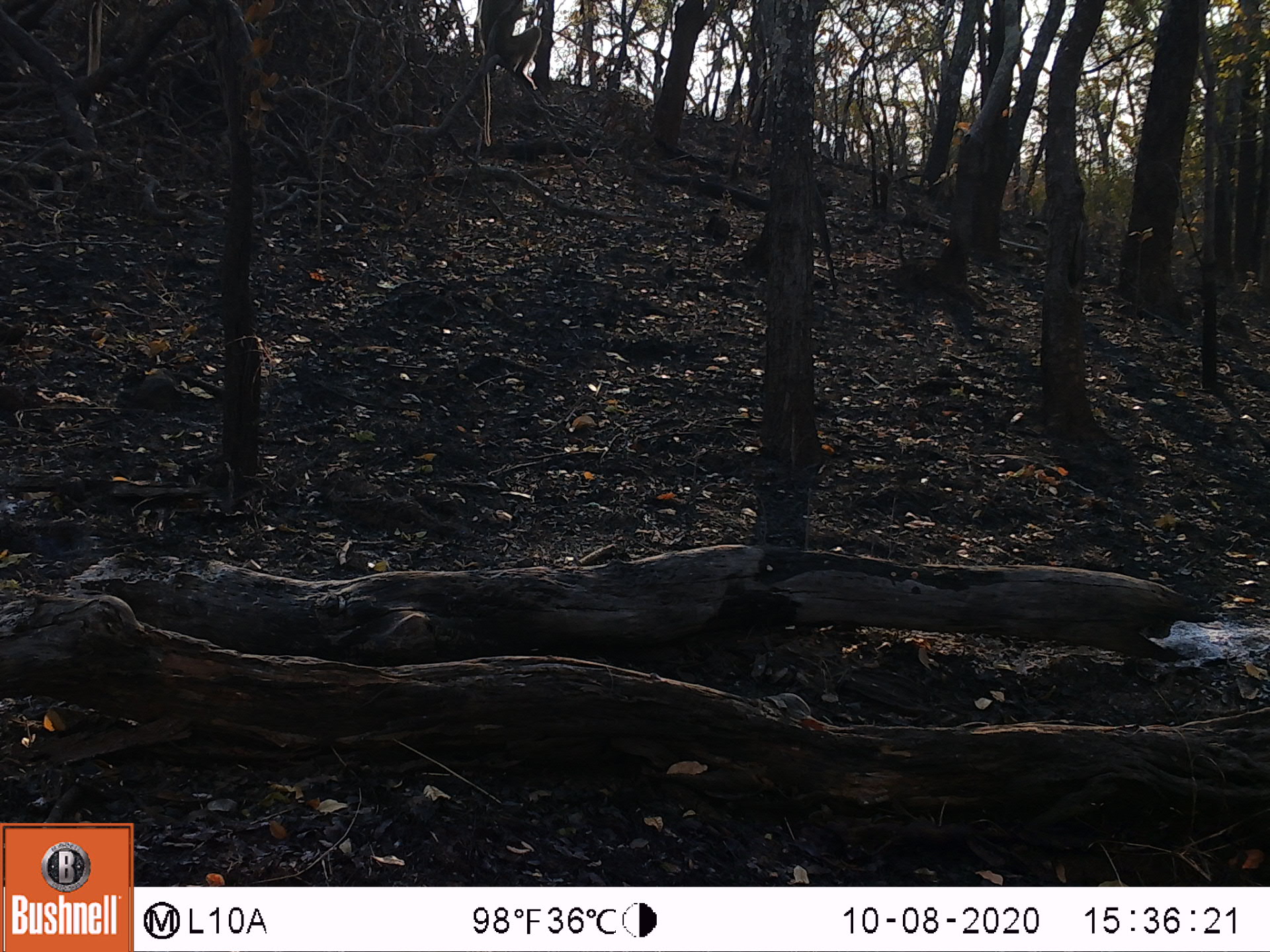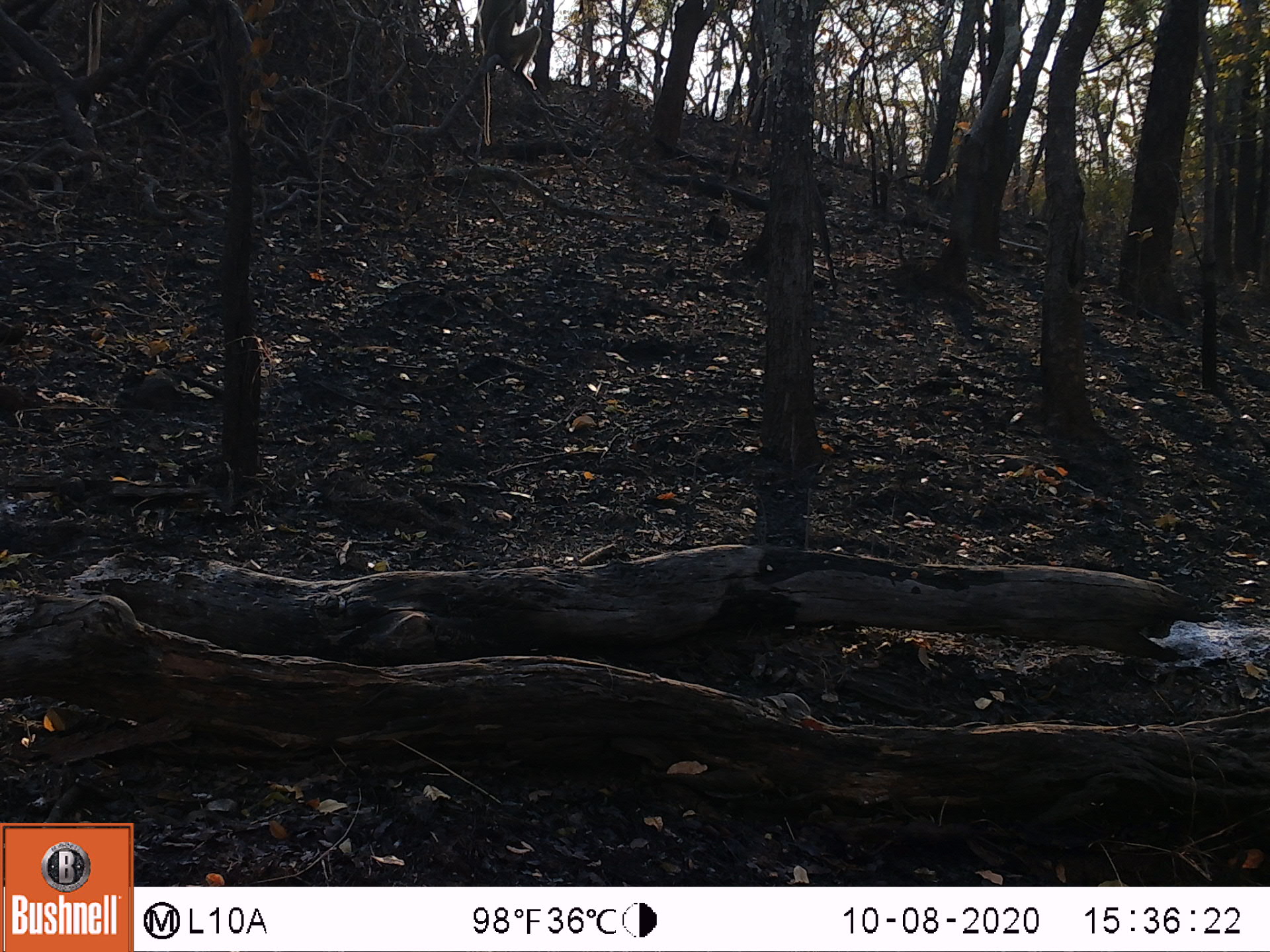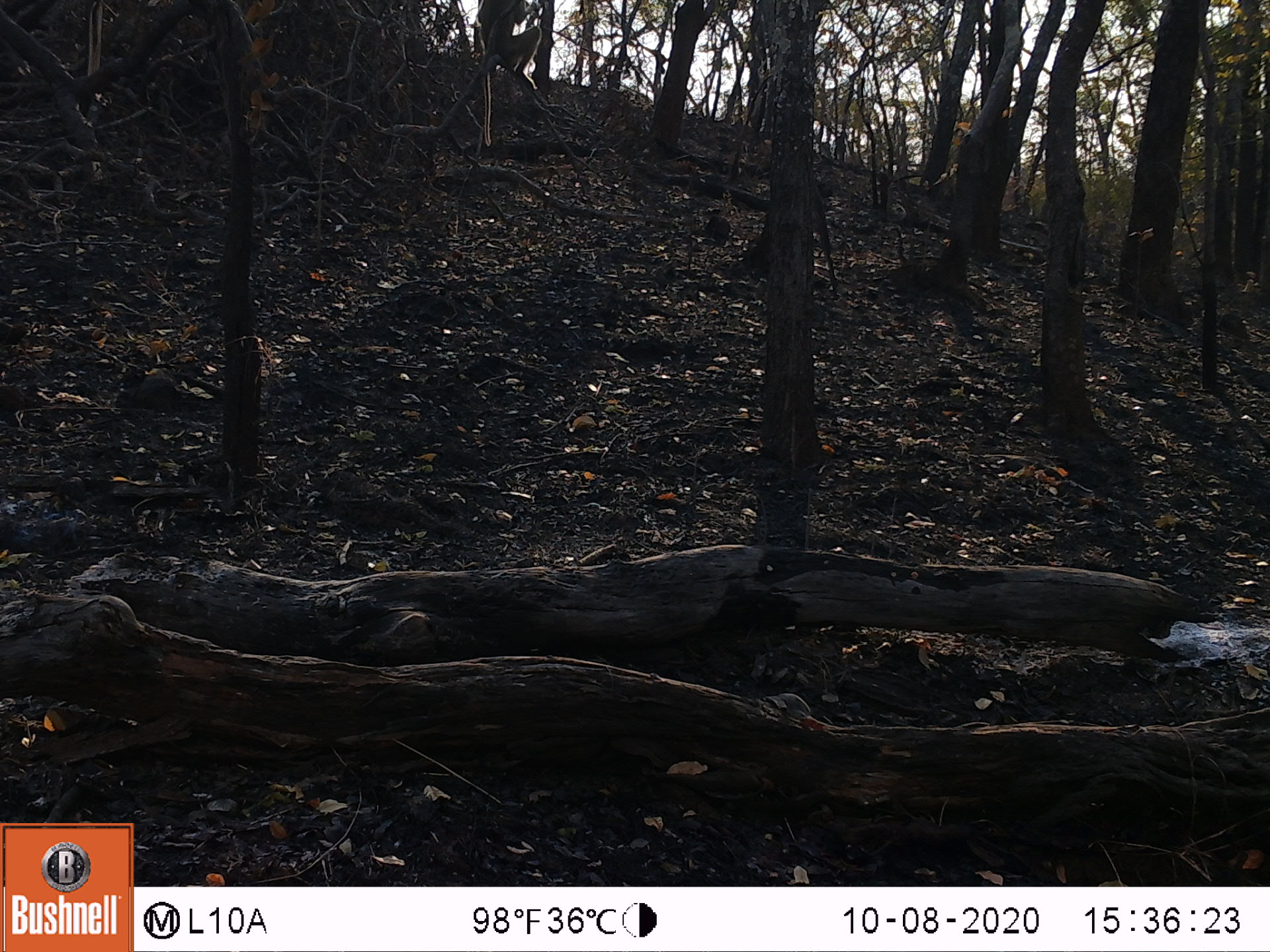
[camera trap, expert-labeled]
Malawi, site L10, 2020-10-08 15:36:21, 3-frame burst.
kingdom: Animalia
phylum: Chordata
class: Mammalia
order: Primates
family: Cercopithecidae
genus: Papio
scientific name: Papio cynocephalus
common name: yellow baboon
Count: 1.